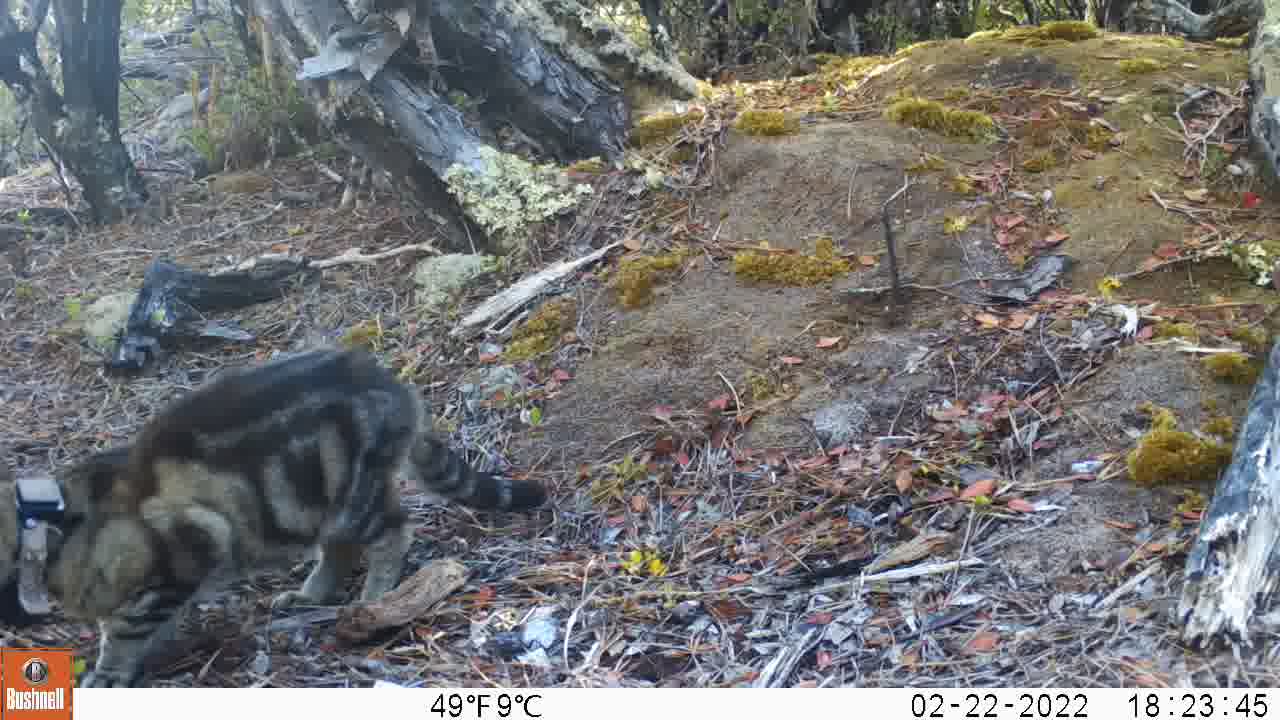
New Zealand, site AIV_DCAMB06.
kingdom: Animalia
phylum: Chordata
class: Mammalia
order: Carnivora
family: Felidae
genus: Felis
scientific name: Felis catus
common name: domestic cat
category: cat